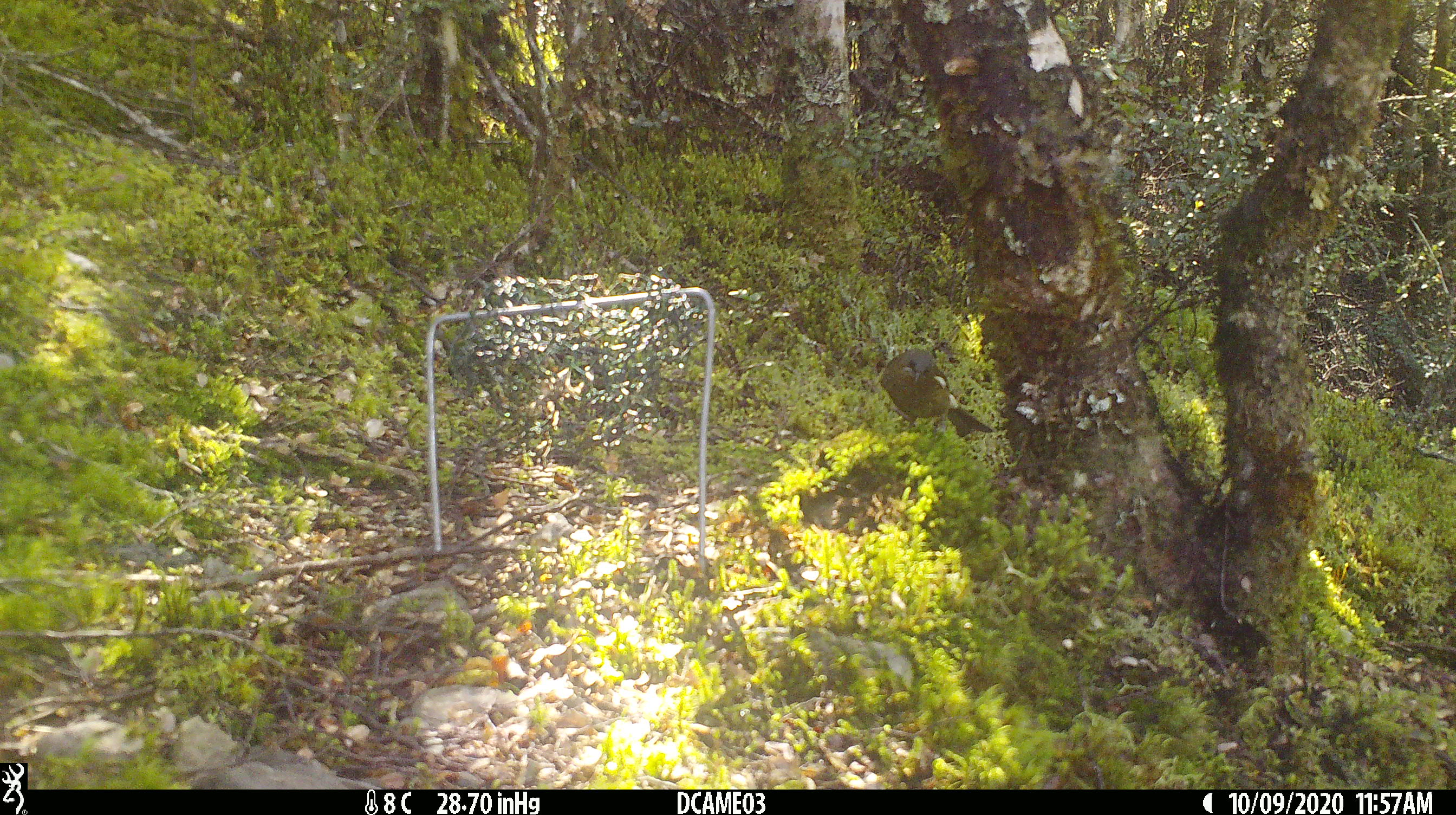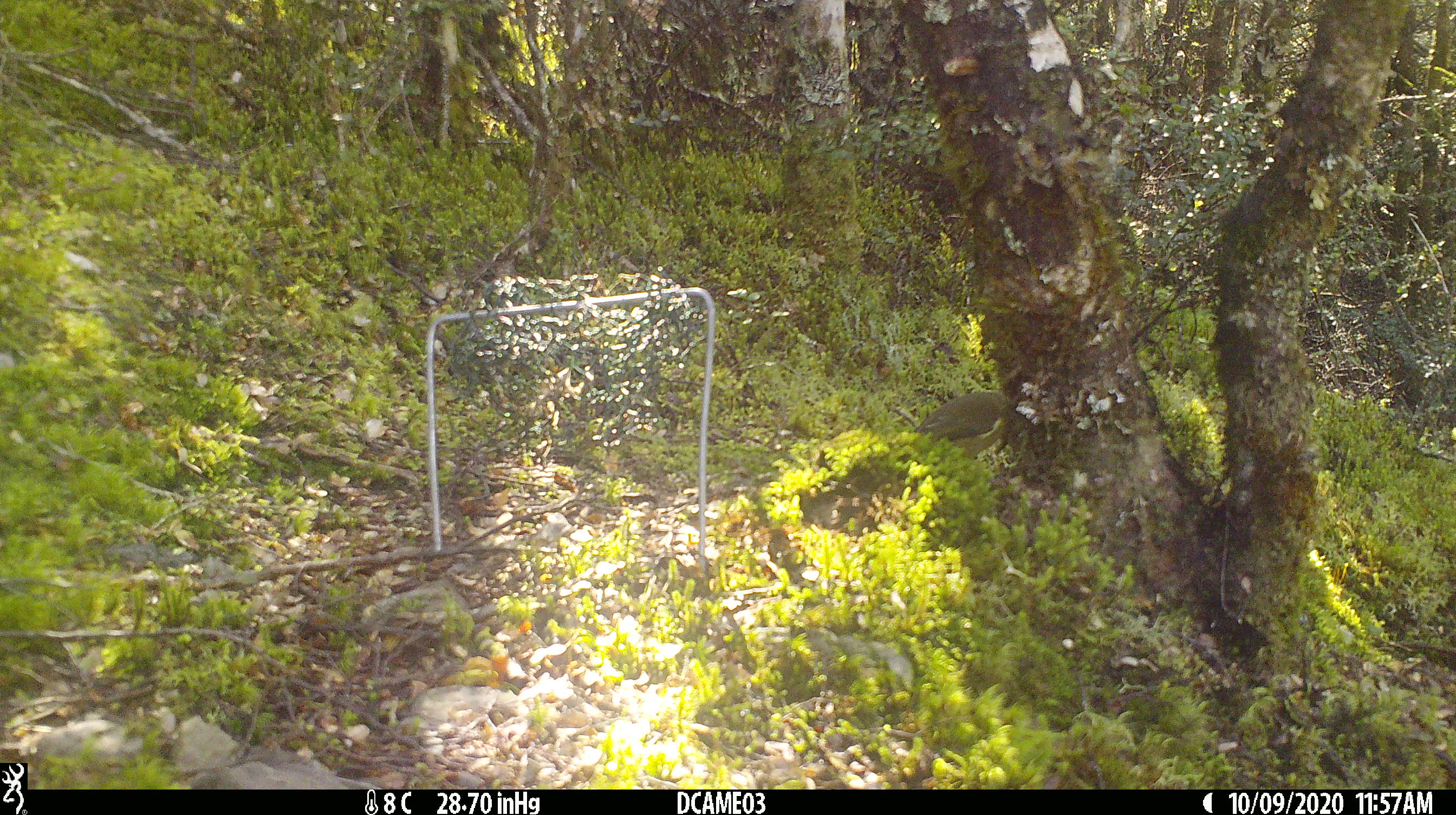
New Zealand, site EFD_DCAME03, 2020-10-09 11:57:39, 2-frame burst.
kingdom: Animalia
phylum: Chordata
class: Aves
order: Passeriformes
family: Meliphagidae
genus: Anthornis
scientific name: Anthornis melanura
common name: new zealand bellbird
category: bellbird